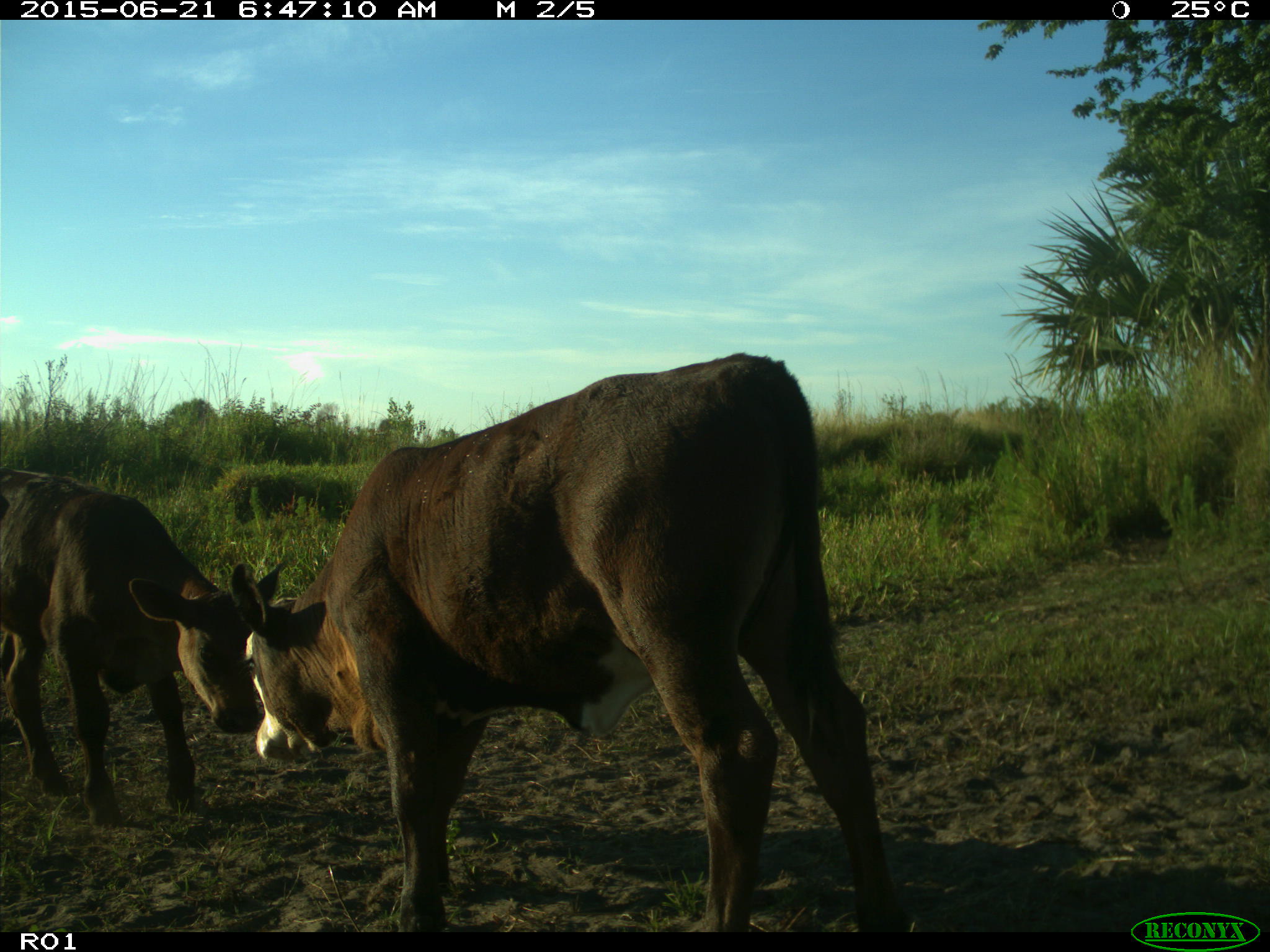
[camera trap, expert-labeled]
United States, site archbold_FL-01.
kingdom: Animalia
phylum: Chordata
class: Mammalia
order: Artiodactyla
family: Bovidae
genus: Bos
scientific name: Bos taurus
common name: domestic cow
Bos taurus (domestic cow).